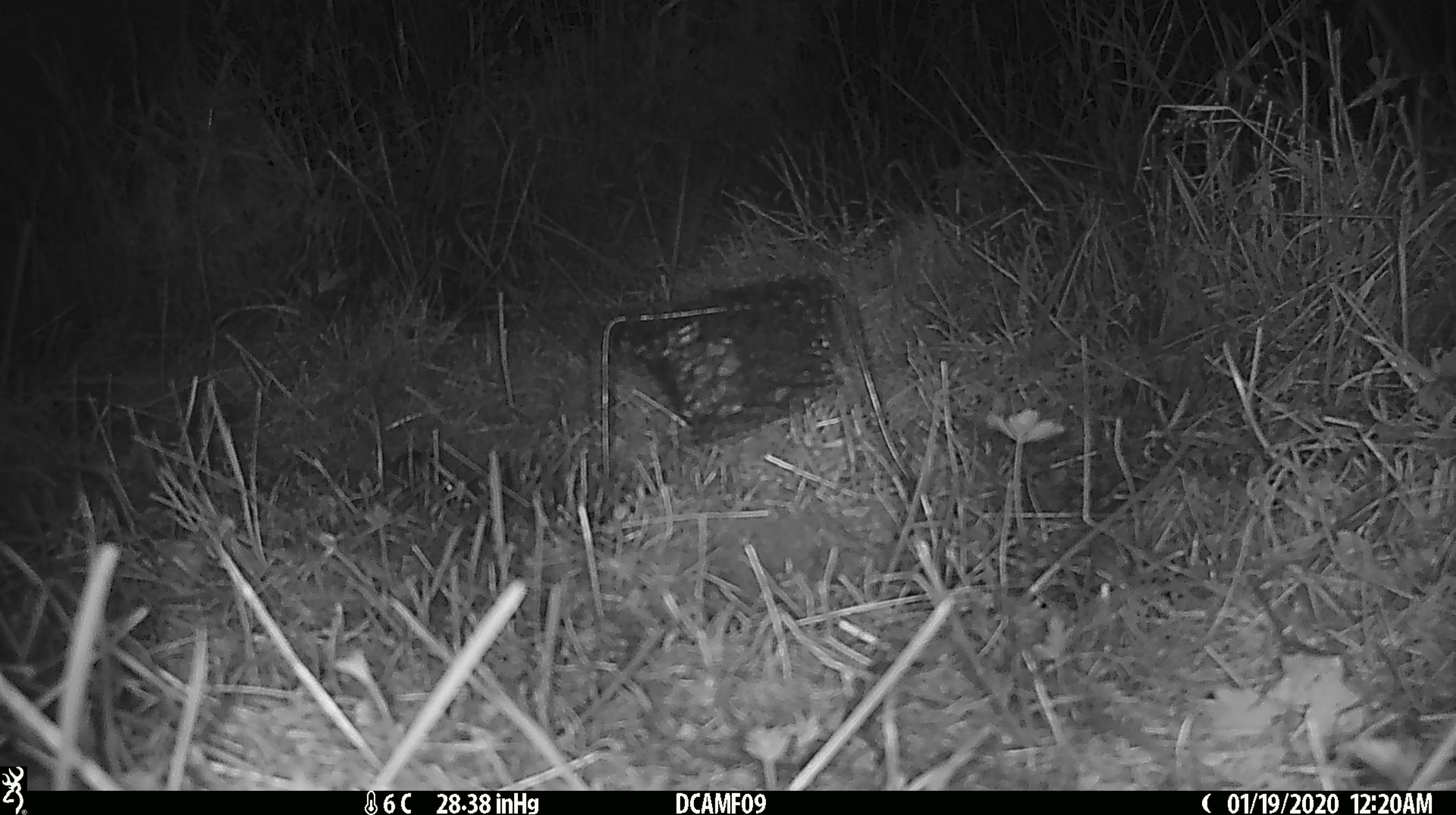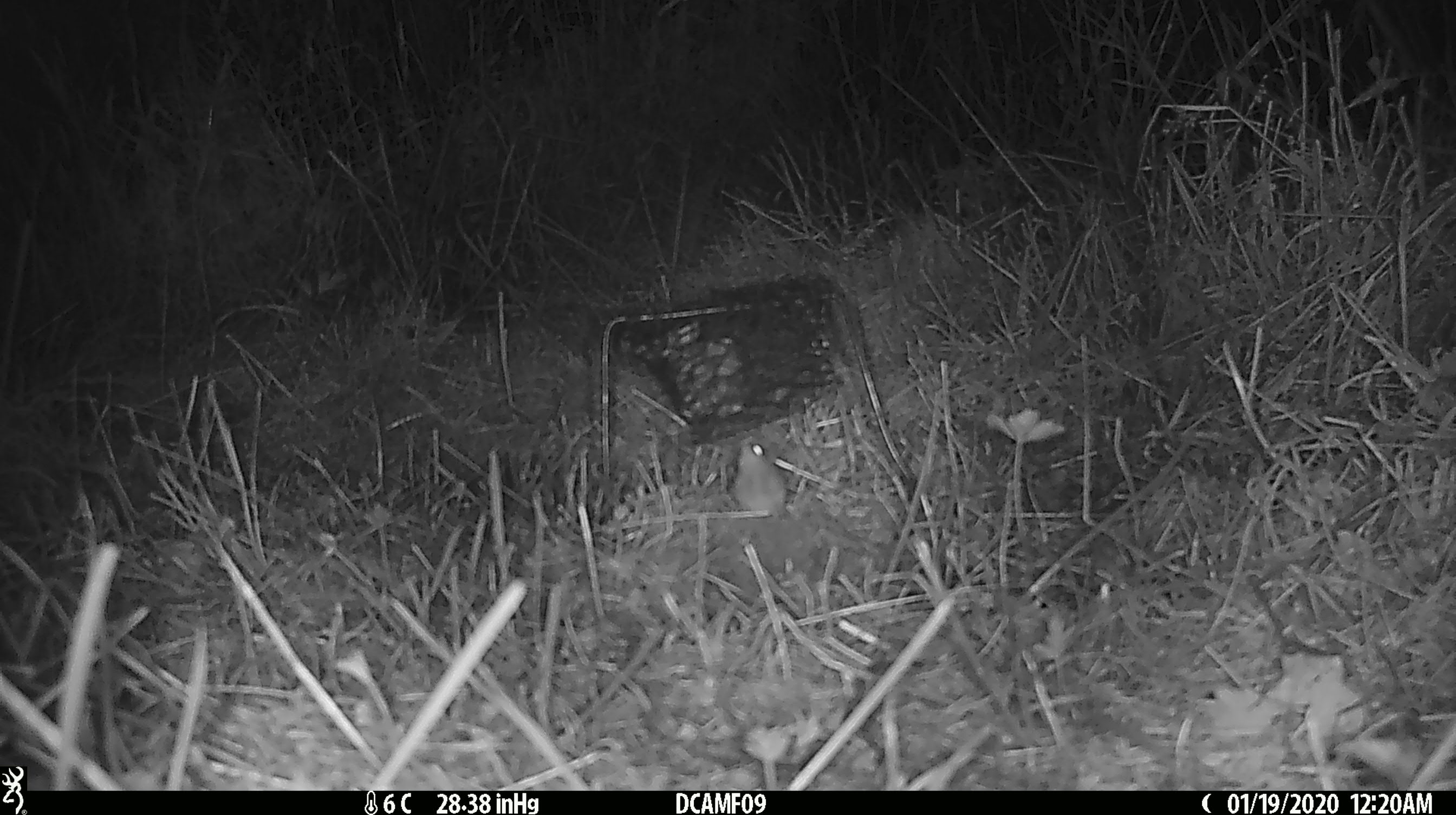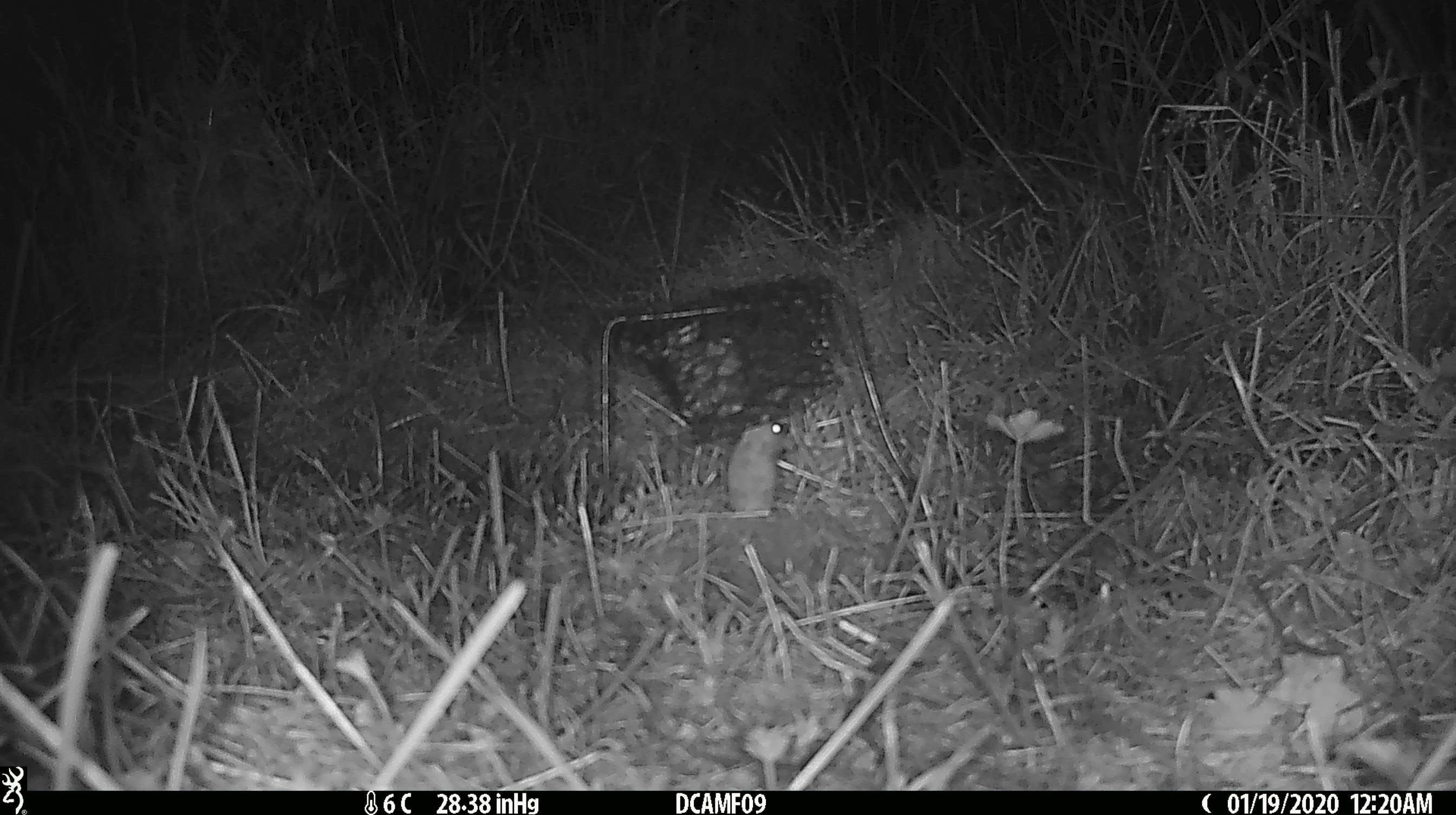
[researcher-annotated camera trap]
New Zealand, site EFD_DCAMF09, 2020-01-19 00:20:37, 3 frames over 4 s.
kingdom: Animalia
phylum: Chordata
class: Mammalia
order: Rodentia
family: Muridae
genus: Mus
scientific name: Mus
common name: mouse